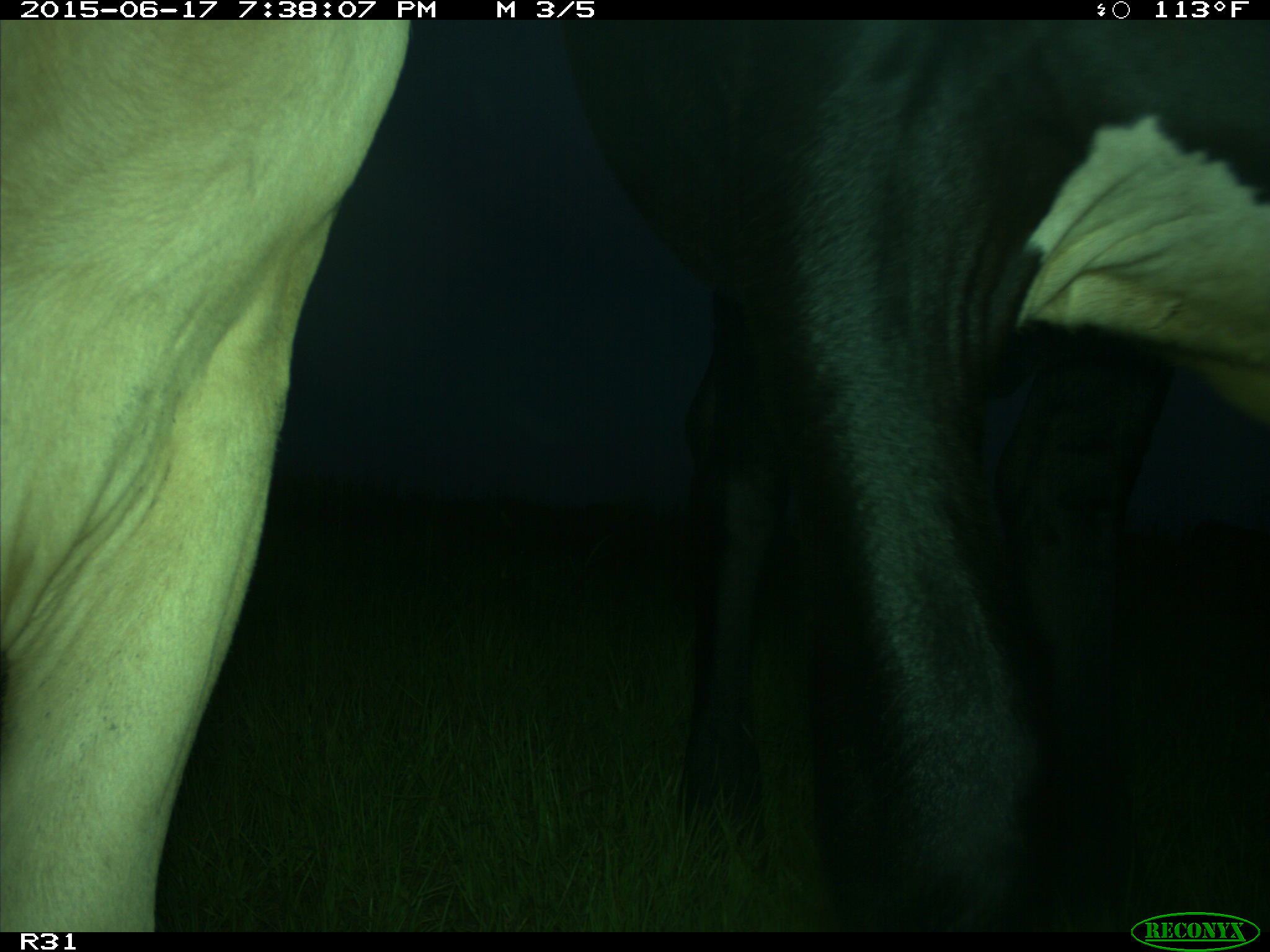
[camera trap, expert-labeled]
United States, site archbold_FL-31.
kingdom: Animalia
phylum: Chordata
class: Mammalia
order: Artiodactyla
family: Bovidae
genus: Bos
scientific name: Bos taurus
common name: domestic cow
Bos taurus (domestic cow).